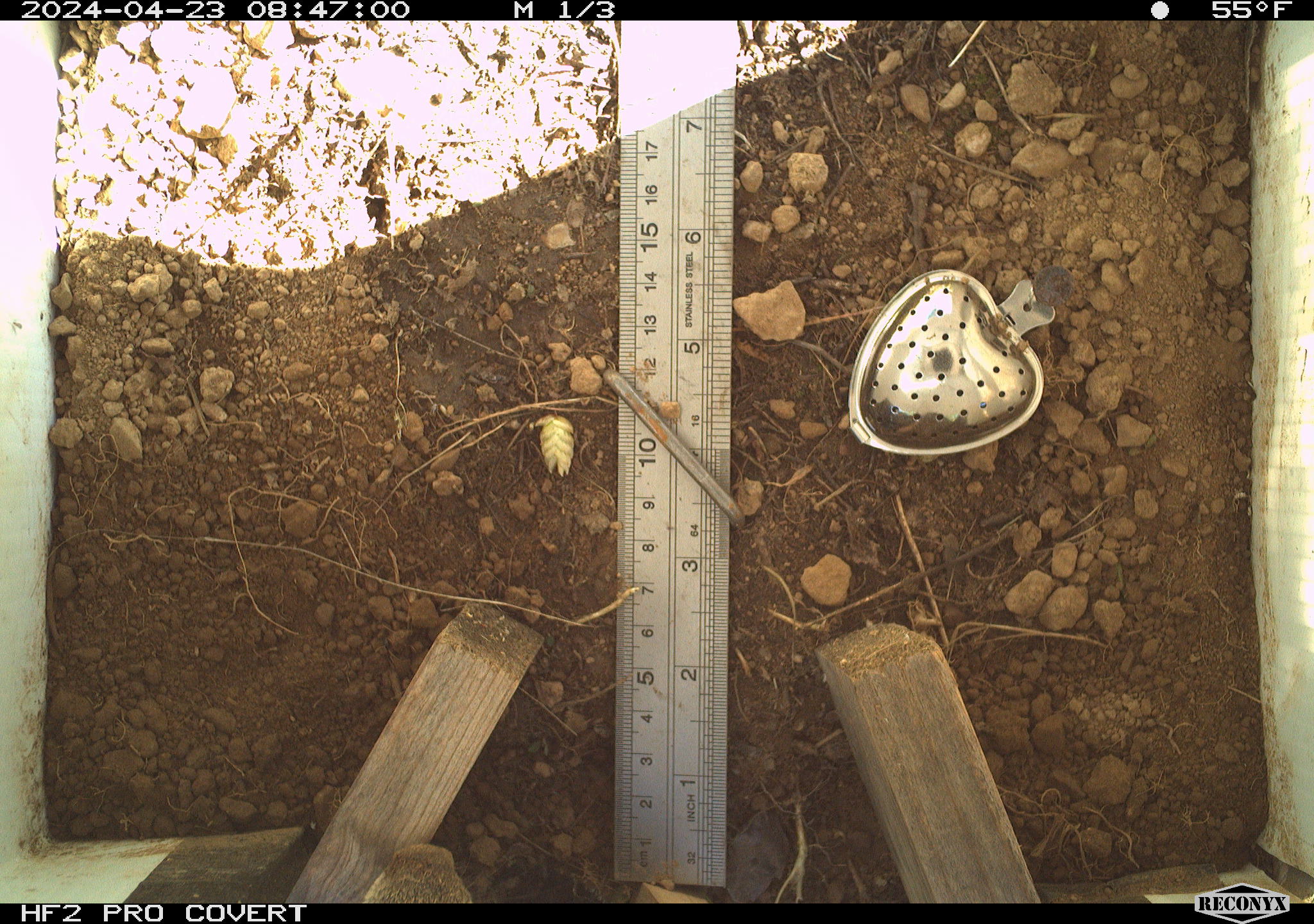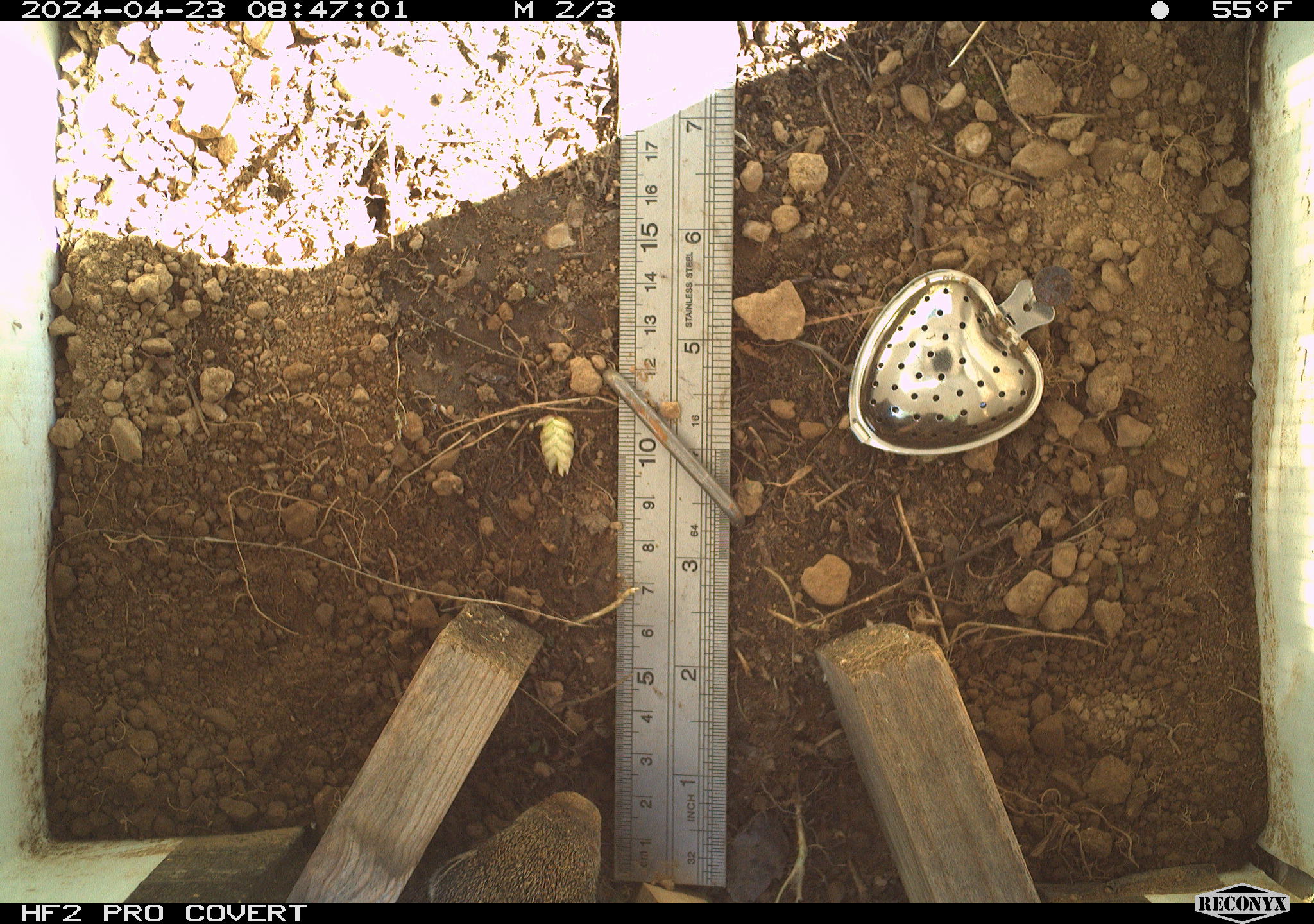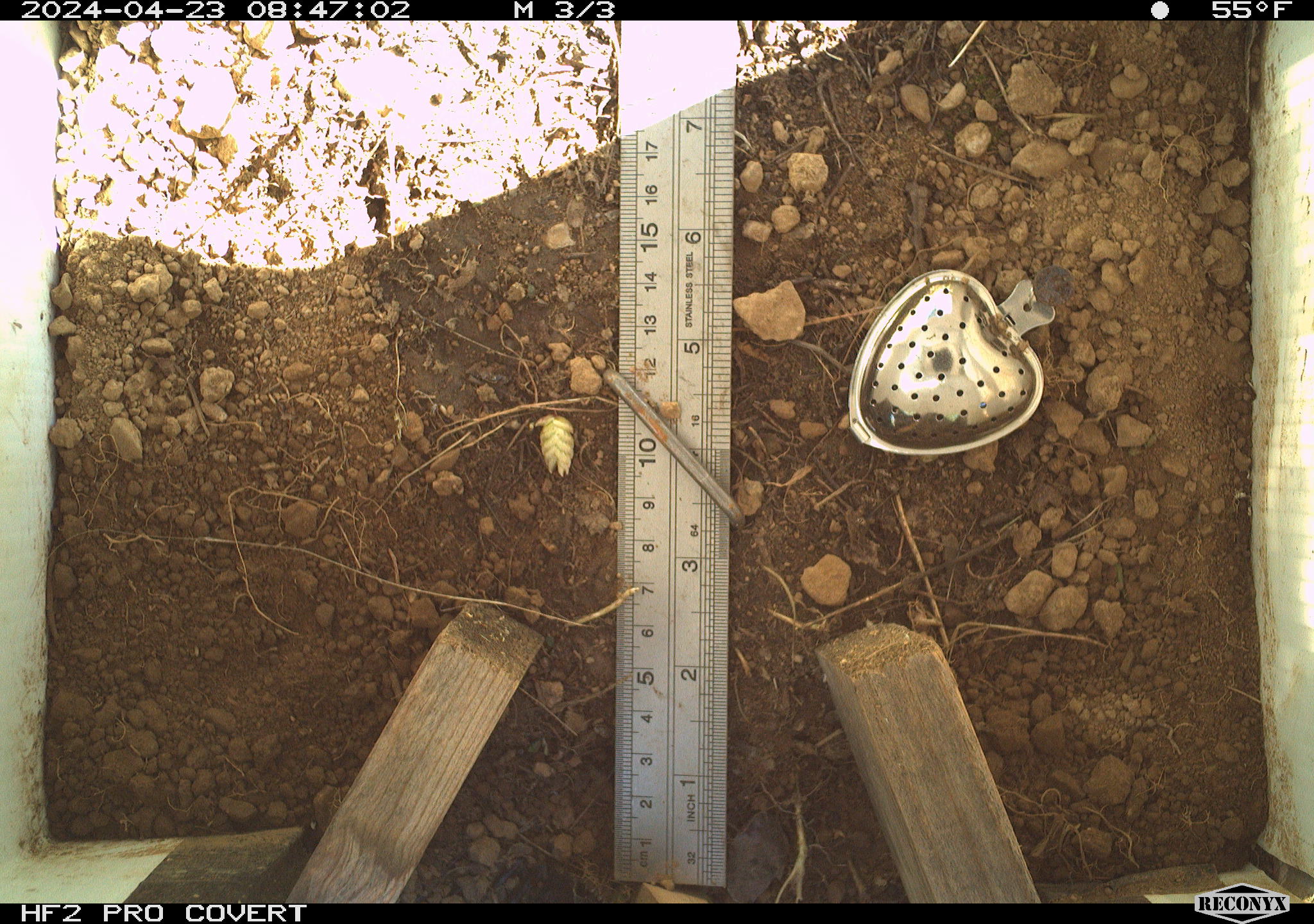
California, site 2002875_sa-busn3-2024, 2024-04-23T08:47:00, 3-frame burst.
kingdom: Animalia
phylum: Chordata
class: Mammalia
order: Rodentia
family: Sciuridae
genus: Otospermophilus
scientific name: Otospermophilus beecheyi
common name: california ground squirrel